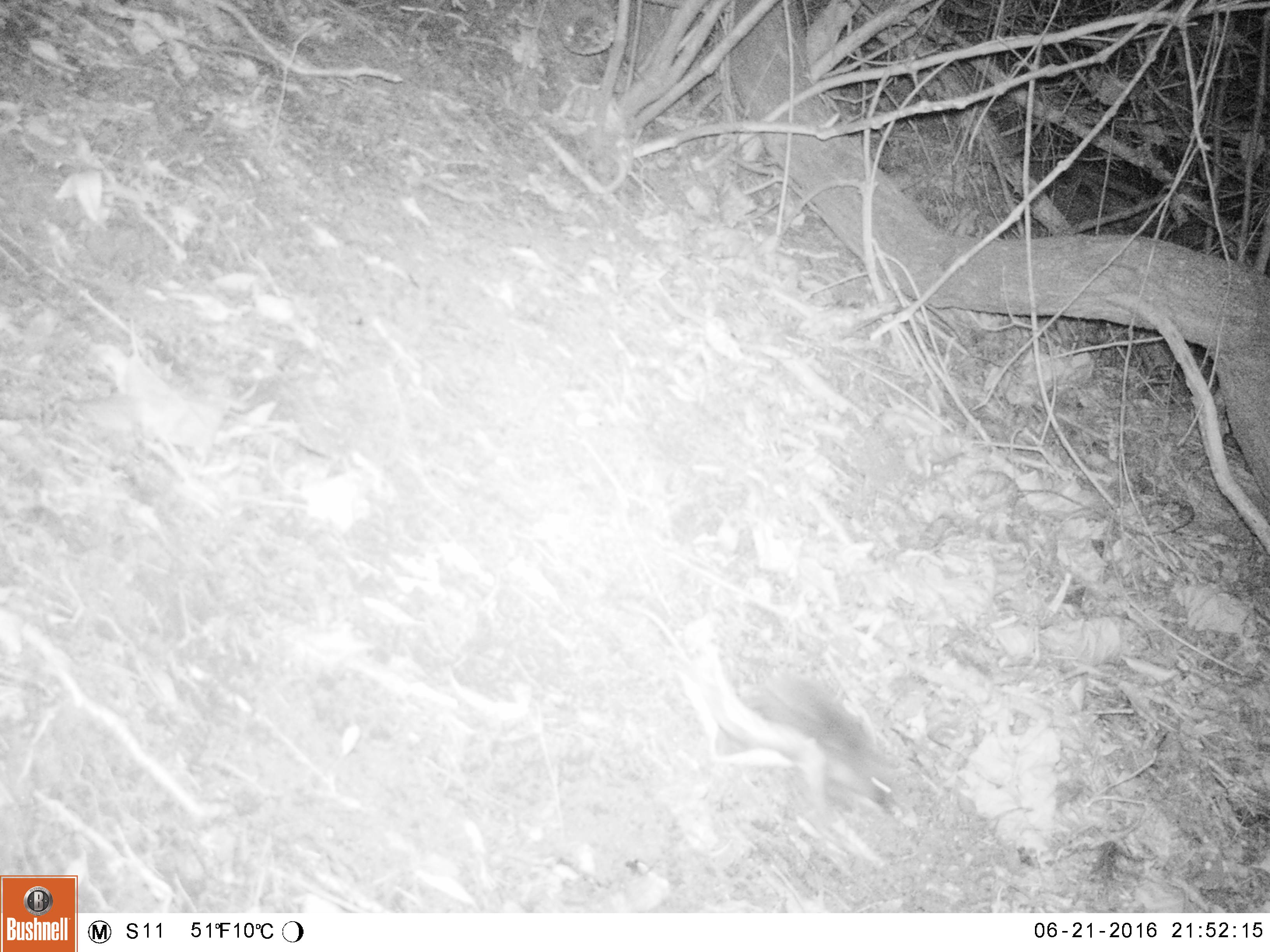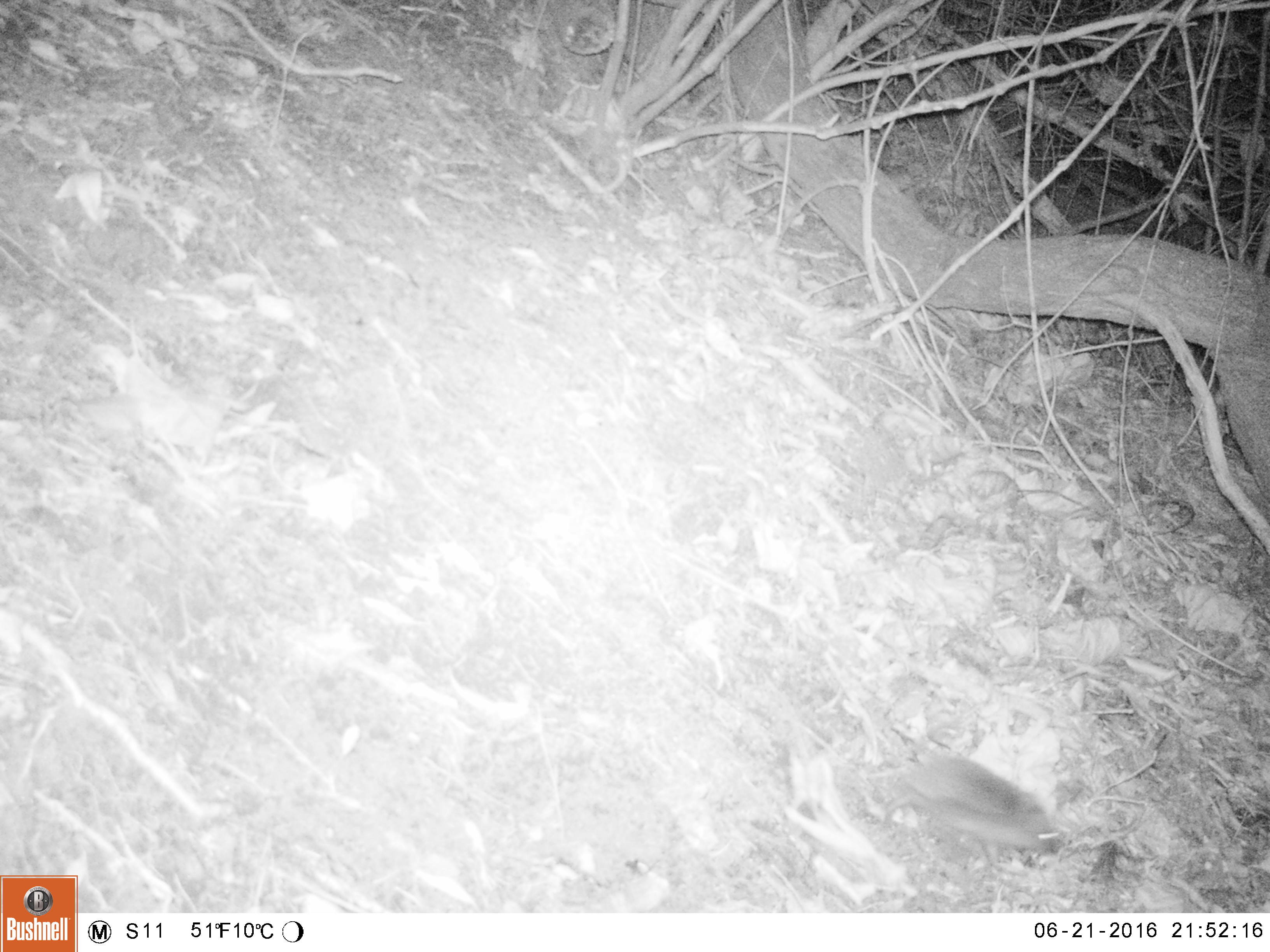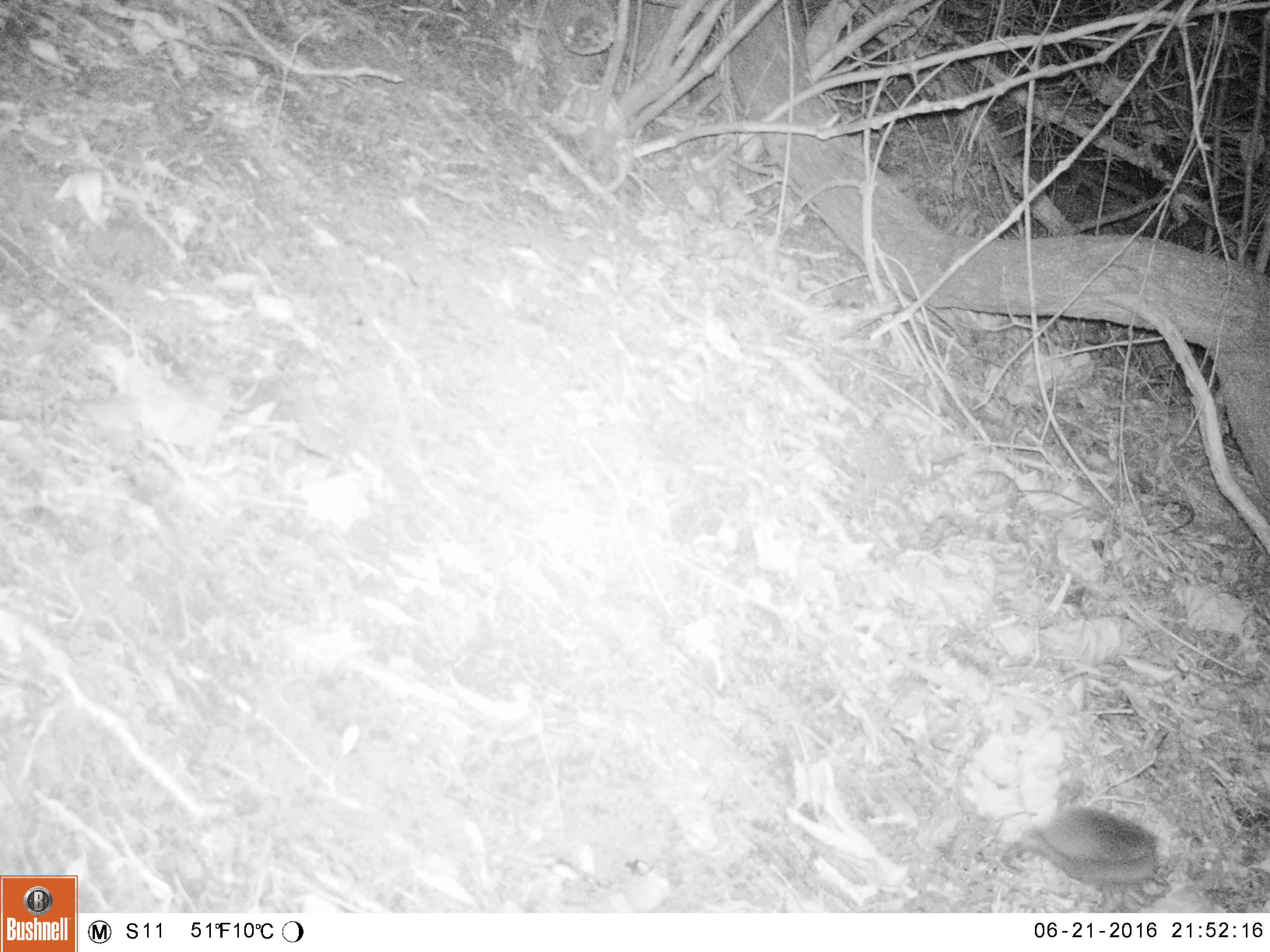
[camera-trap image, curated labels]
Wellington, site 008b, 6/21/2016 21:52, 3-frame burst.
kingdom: Animalia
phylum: Chordata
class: Mammalia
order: Eulipotyphla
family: Erinaceidae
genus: Erinaceus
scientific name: Erinaceus europaeus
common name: hedgehog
Hedgehog (Erinaceus europaeus).